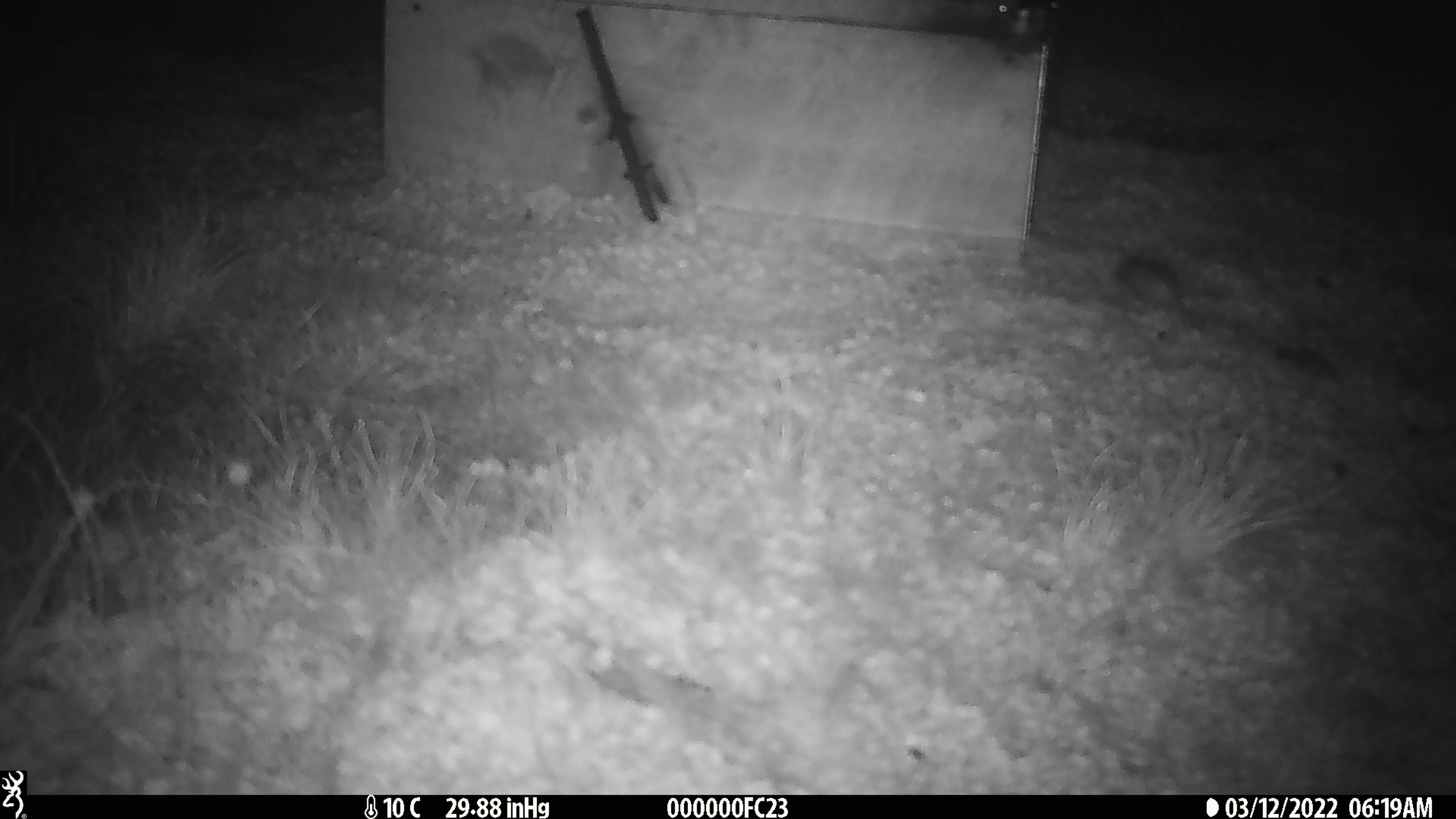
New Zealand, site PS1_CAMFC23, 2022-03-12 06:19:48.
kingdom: Animalia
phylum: Chordata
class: Mammalia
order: Rodentia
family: Muridae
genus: Mus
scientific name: Mus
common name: mouse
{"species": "mouse (Mus)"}